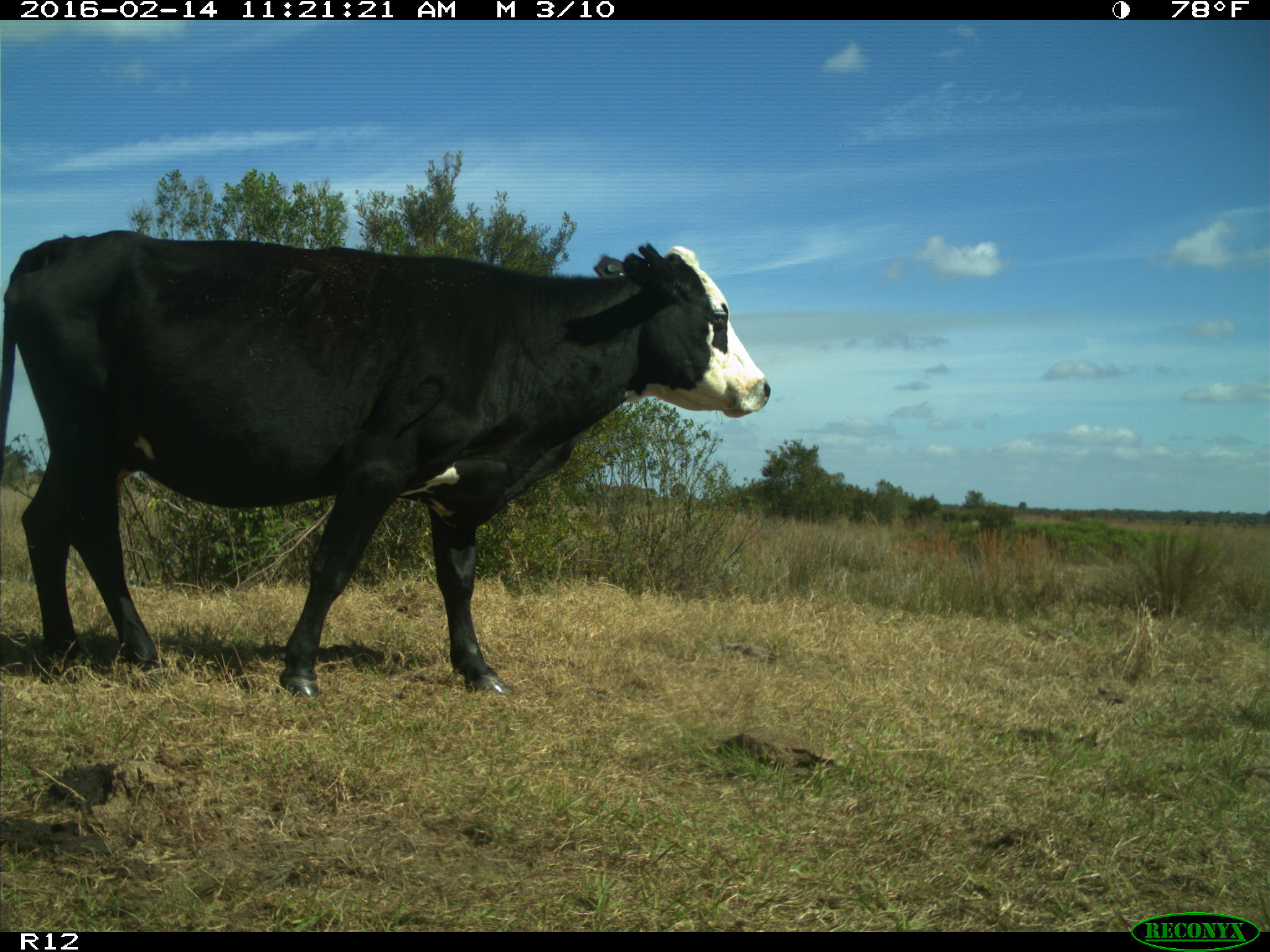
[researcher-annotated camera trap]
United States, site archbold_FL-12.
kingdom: Animalia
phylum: Chordata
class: Mammalia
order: Artiodactyla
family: Bovidae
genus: Bos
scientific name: Bos taurus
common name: domestic cow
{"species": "Bos taurus (domestic cow)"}